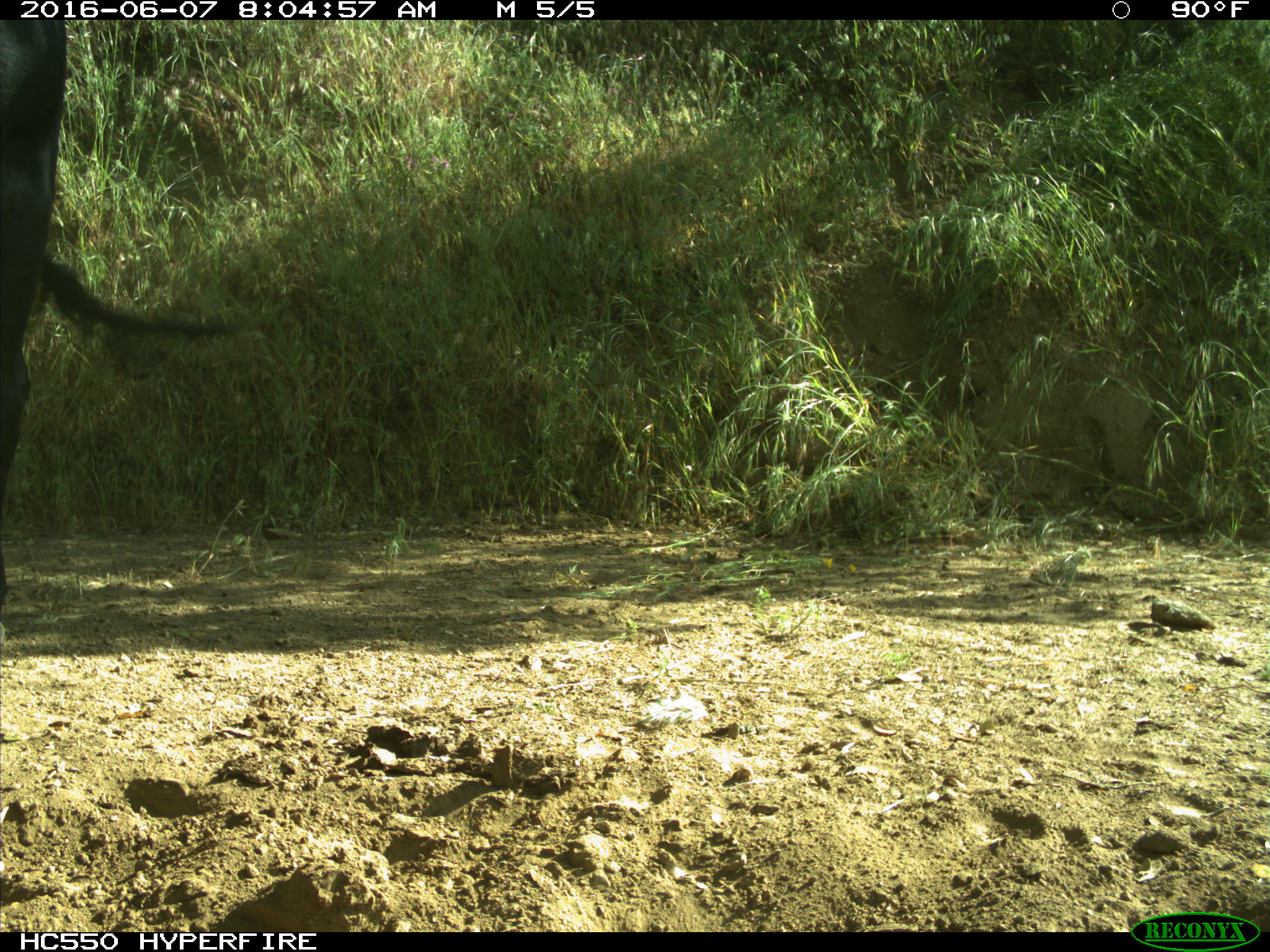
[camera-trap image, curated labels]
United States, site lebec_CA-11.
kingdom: Animalia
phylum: Chordata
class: Mammalia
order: Artiodactyla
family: Bovidae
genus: Bos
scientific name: Bos taurus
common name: domestic cow